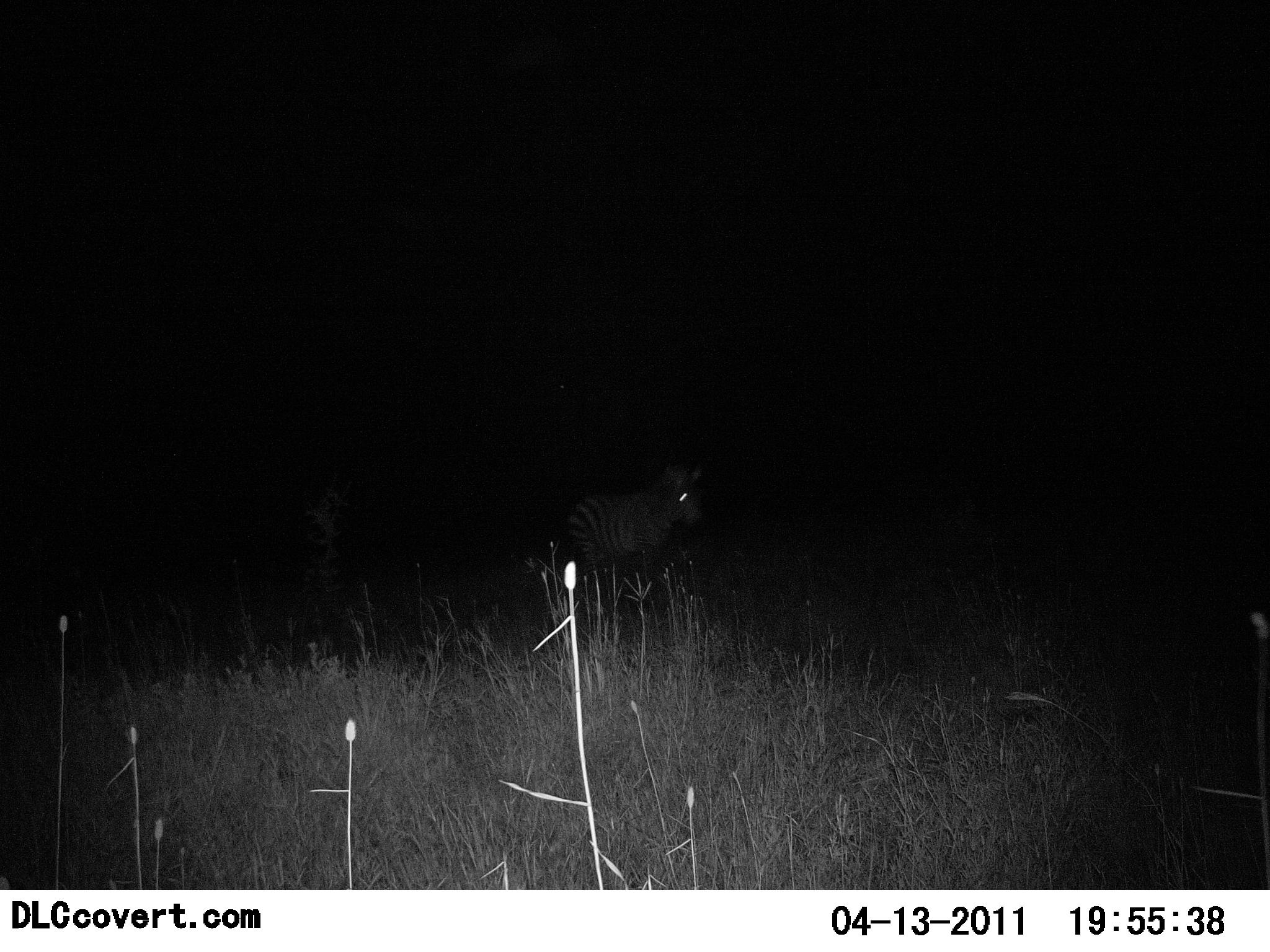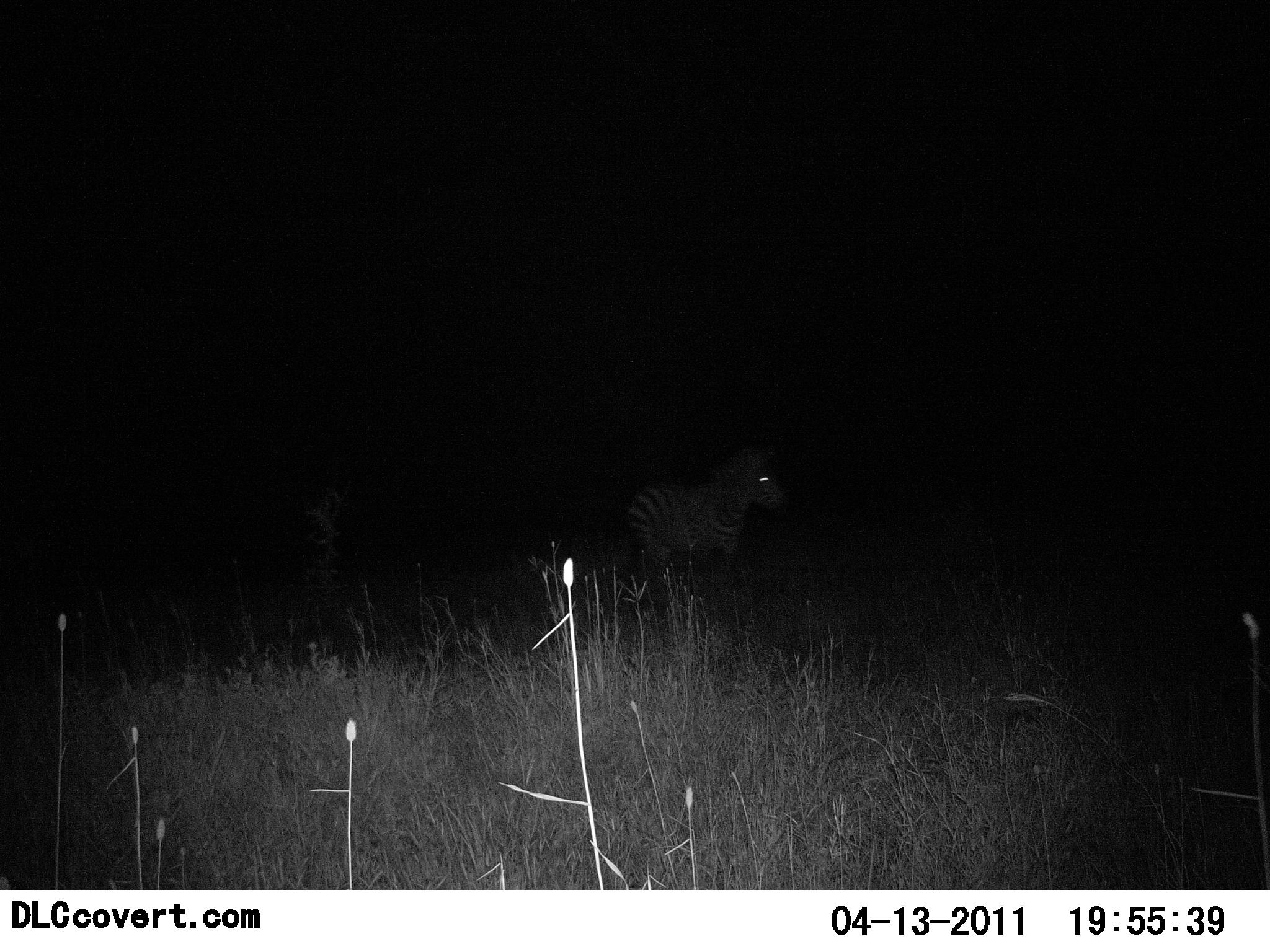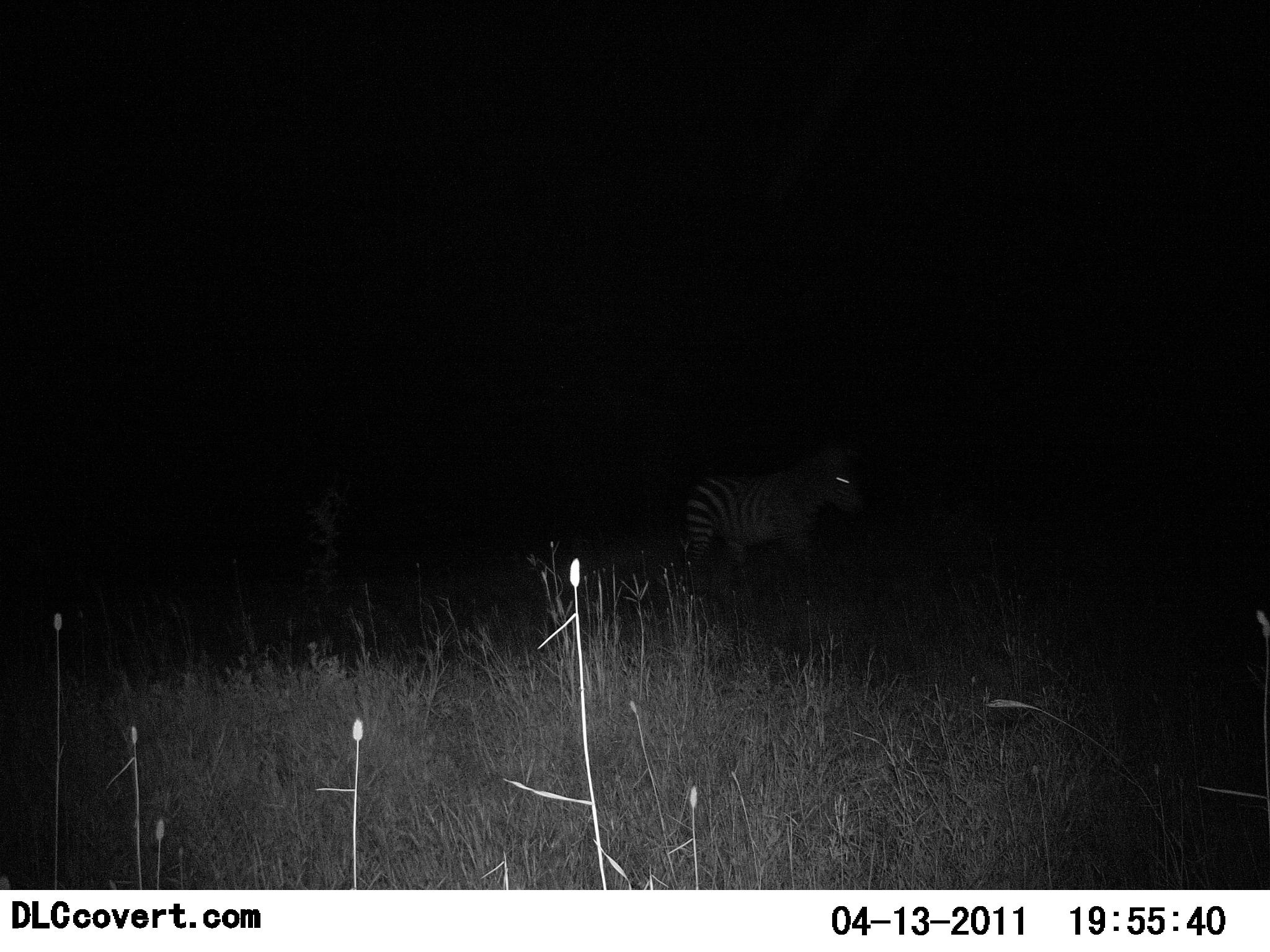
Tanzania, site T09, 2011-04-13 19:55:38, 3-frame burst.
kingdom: Animalia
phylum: Chordata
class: Mammalia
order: Perissodactyla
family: Equidae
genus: Equus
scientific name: Equus quagga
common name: plains zebra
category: zebra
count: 1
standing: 10%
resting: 0%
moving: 90%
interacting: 0%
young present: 0%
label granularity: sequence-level